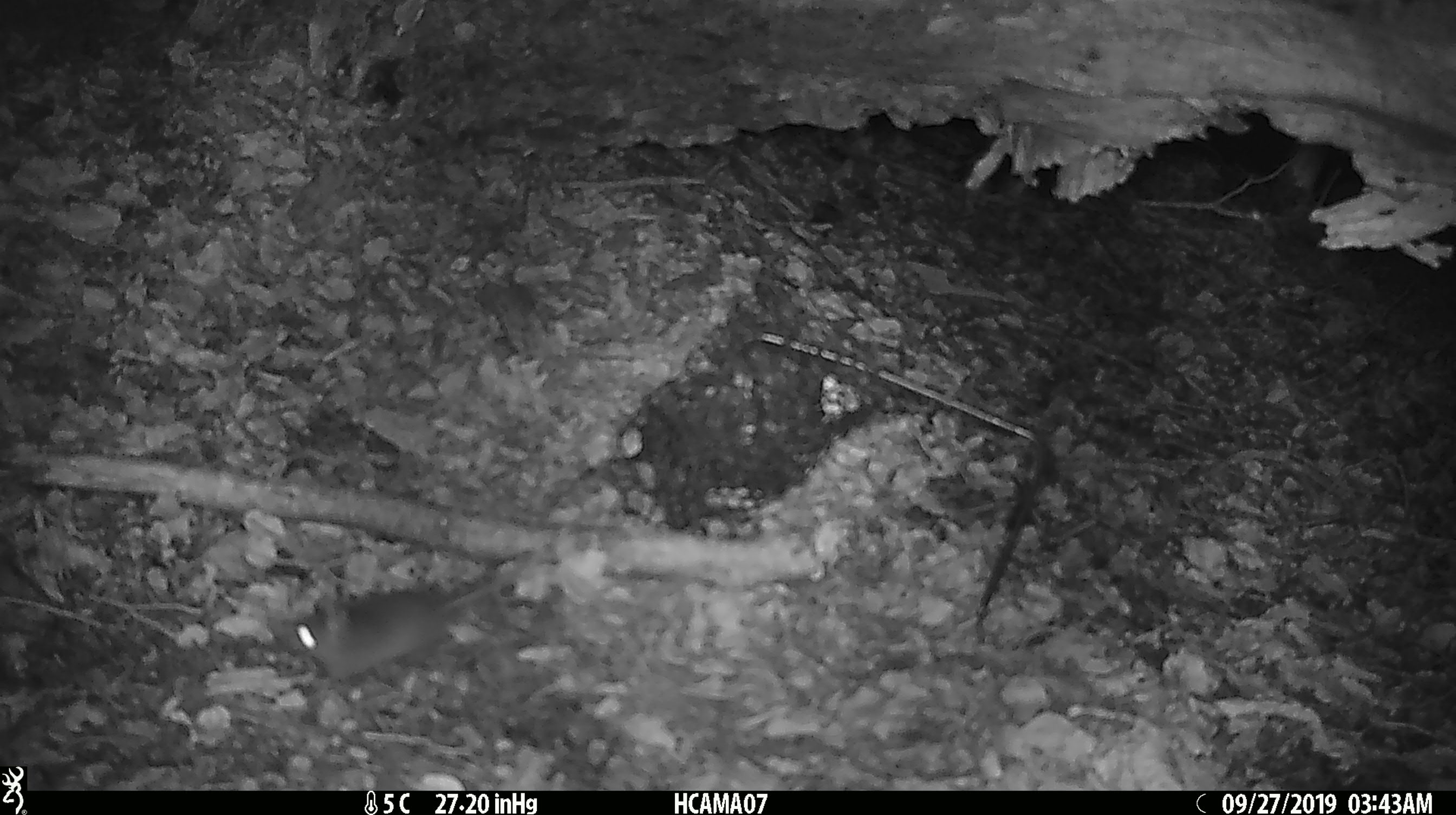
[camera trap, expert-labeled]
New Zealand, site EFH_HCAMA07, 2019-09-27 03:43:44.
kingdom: Animalia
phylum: Chordata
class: Mammalia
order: Rodentia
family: Muridae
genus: Mus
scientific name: Mus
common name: mouse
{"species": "mouse (Mus)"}